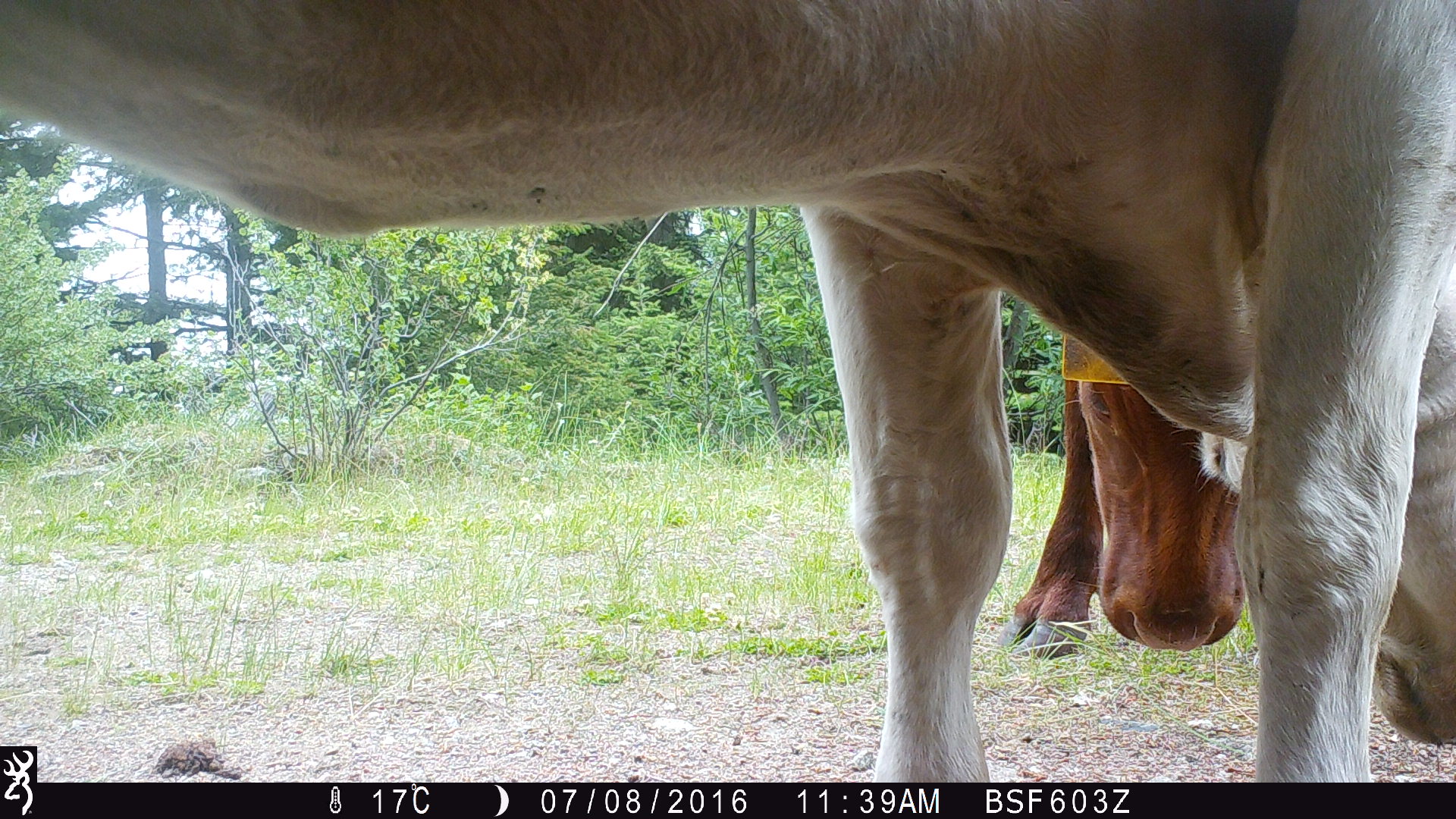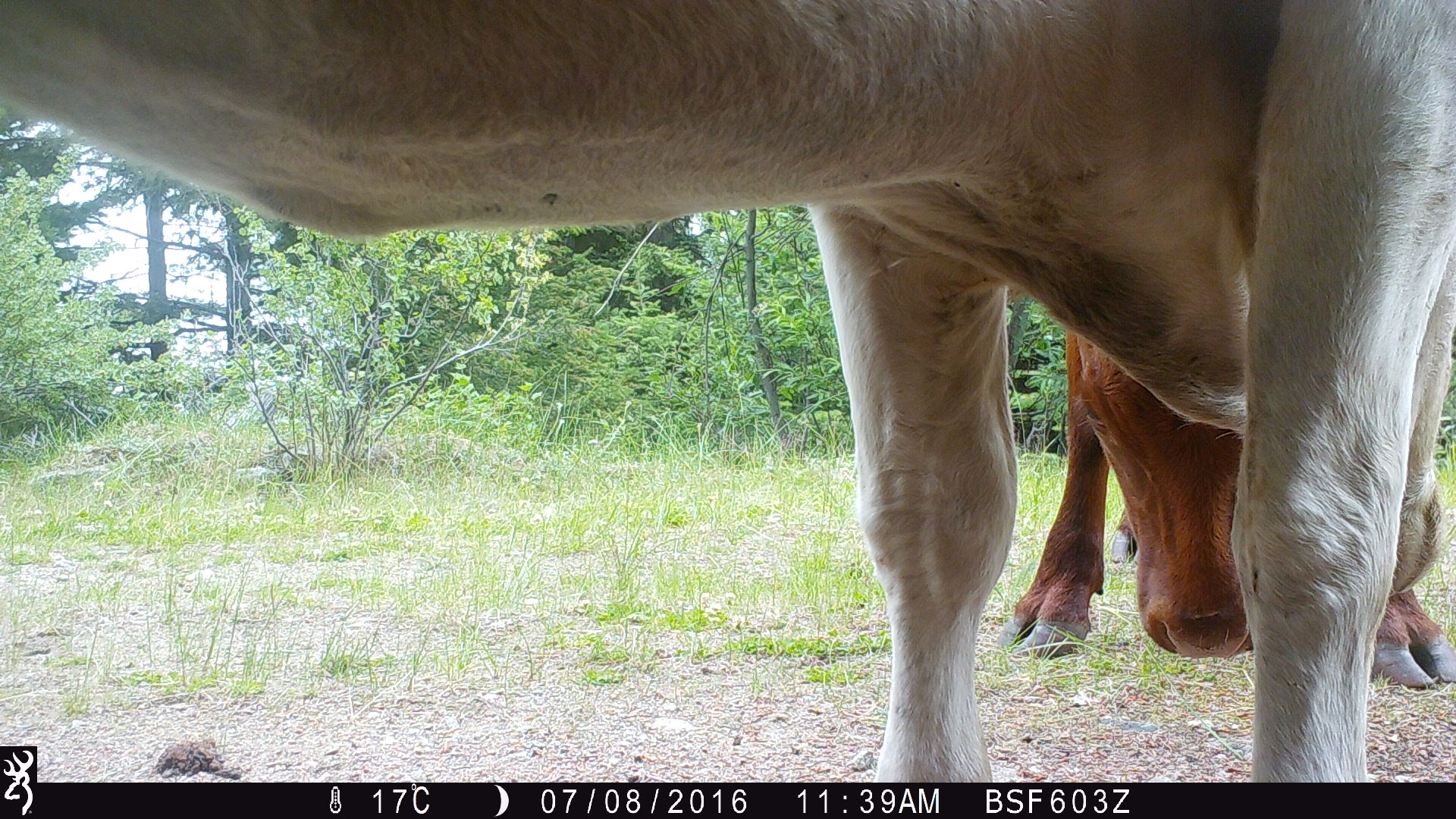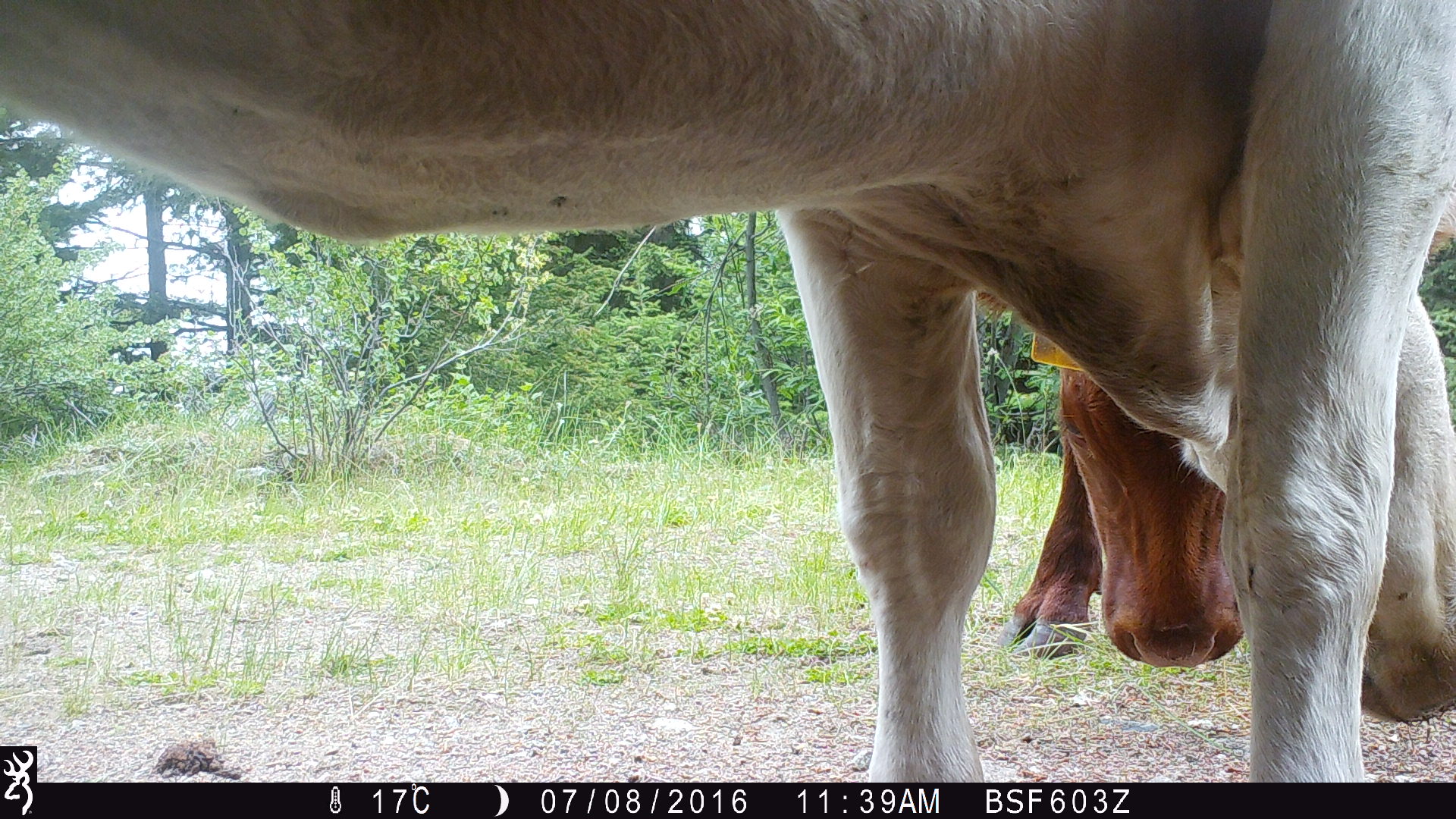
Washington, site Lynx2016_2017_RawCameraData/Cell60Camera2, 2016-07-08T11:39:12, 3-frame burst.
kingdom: Animalia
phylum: Chordata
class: Mammalia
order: Artiodactyla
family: Bovidae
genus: Bos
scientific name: Bos taurus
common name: domestic cattle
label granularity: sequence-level